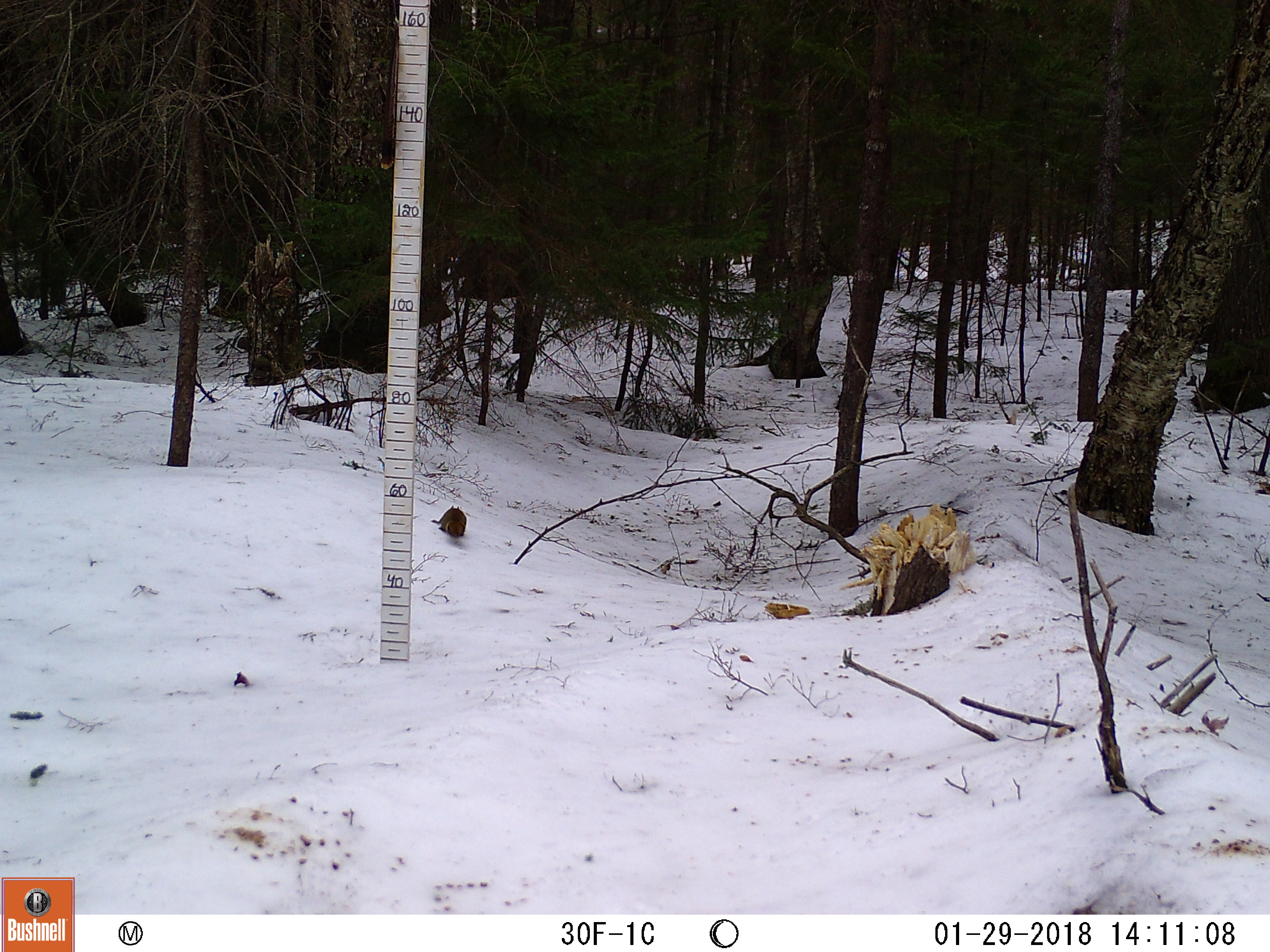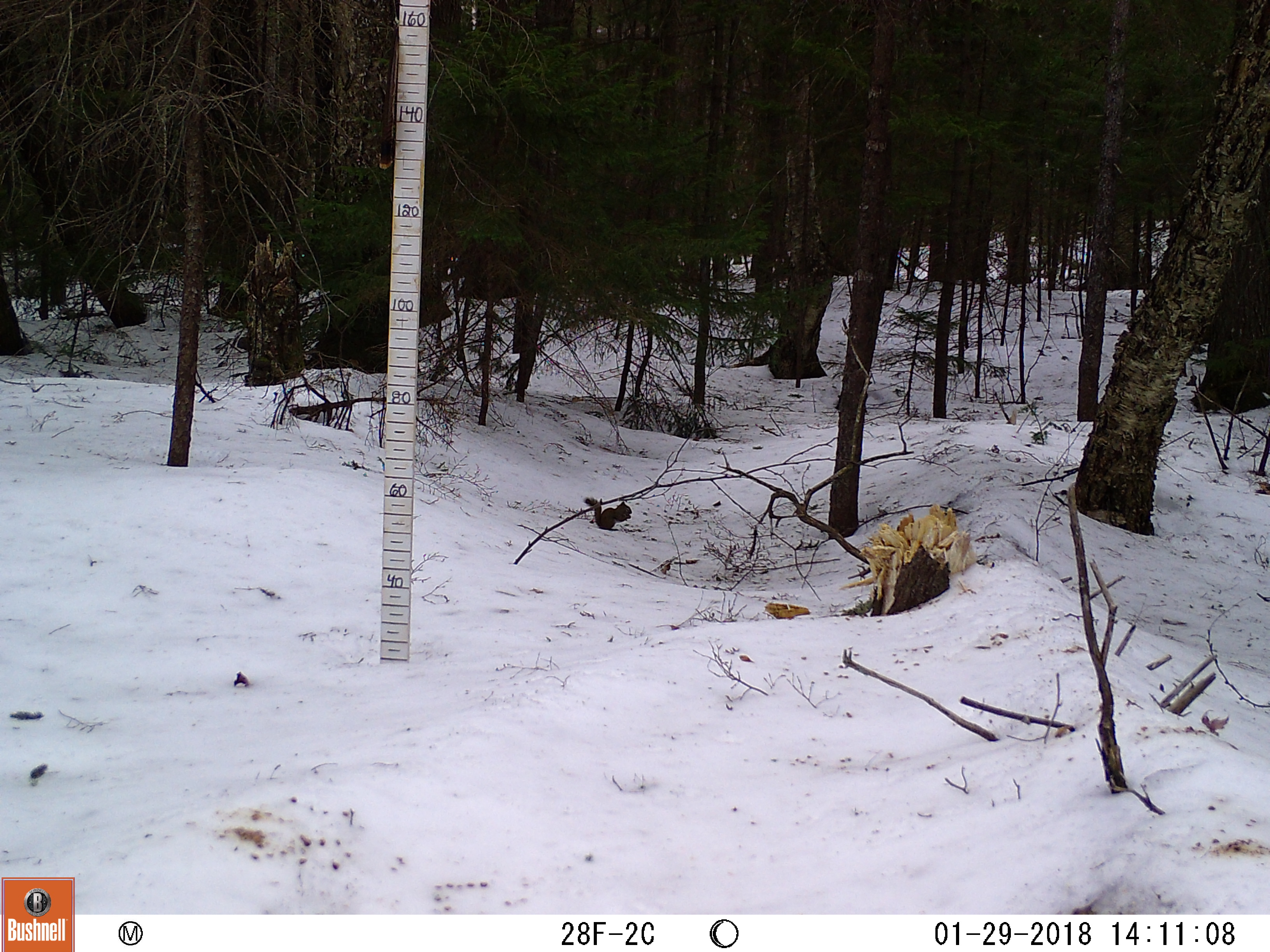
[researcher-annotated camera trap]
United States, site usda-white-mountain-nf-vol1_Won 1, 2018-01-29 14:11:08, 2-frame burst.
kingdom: Animalia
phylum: Chordata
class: Mammalia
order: Rodentia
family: Sciuridae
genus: Tamiasciurus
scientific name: Tamiasciurus hudsonicus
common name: red squirrel